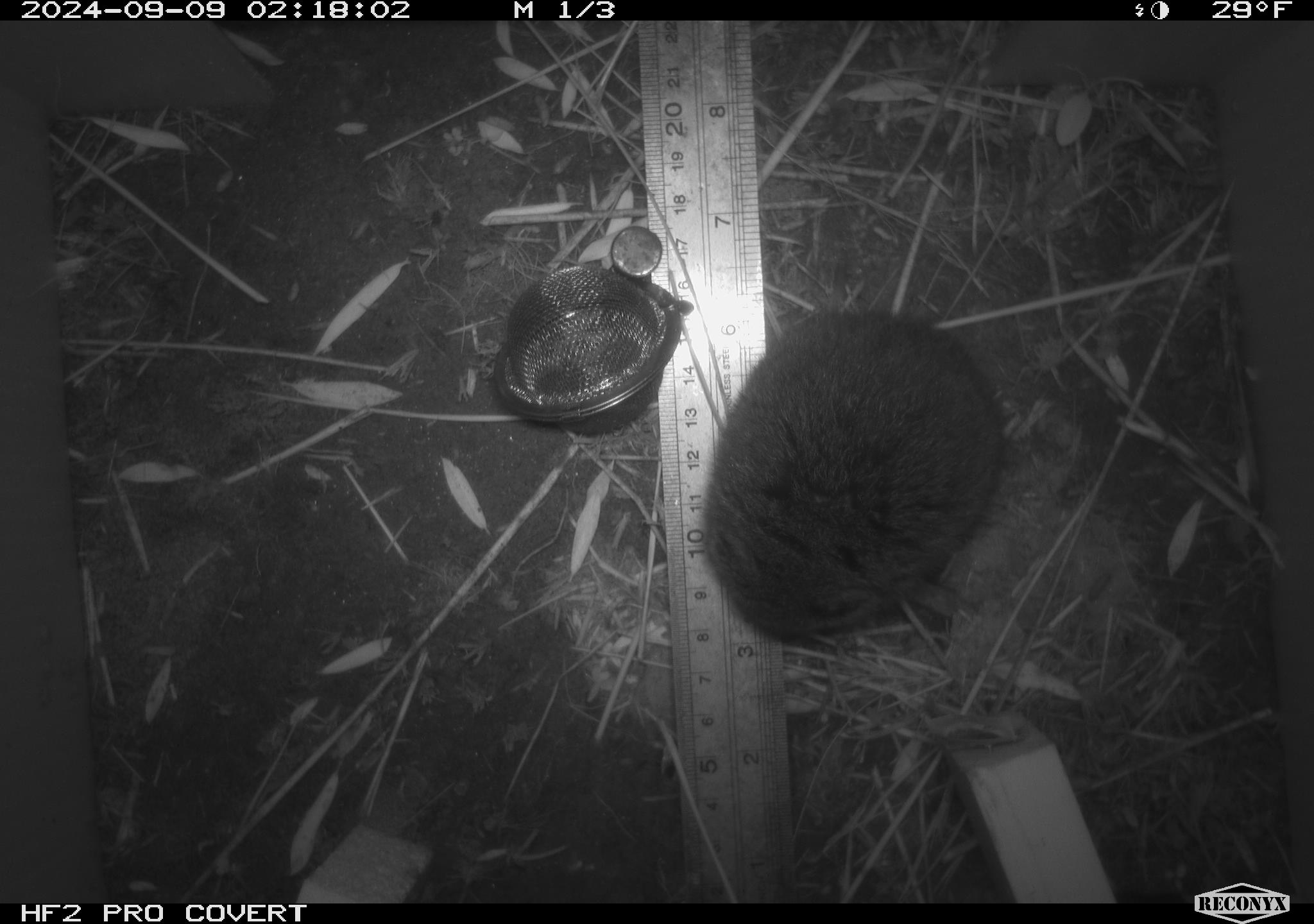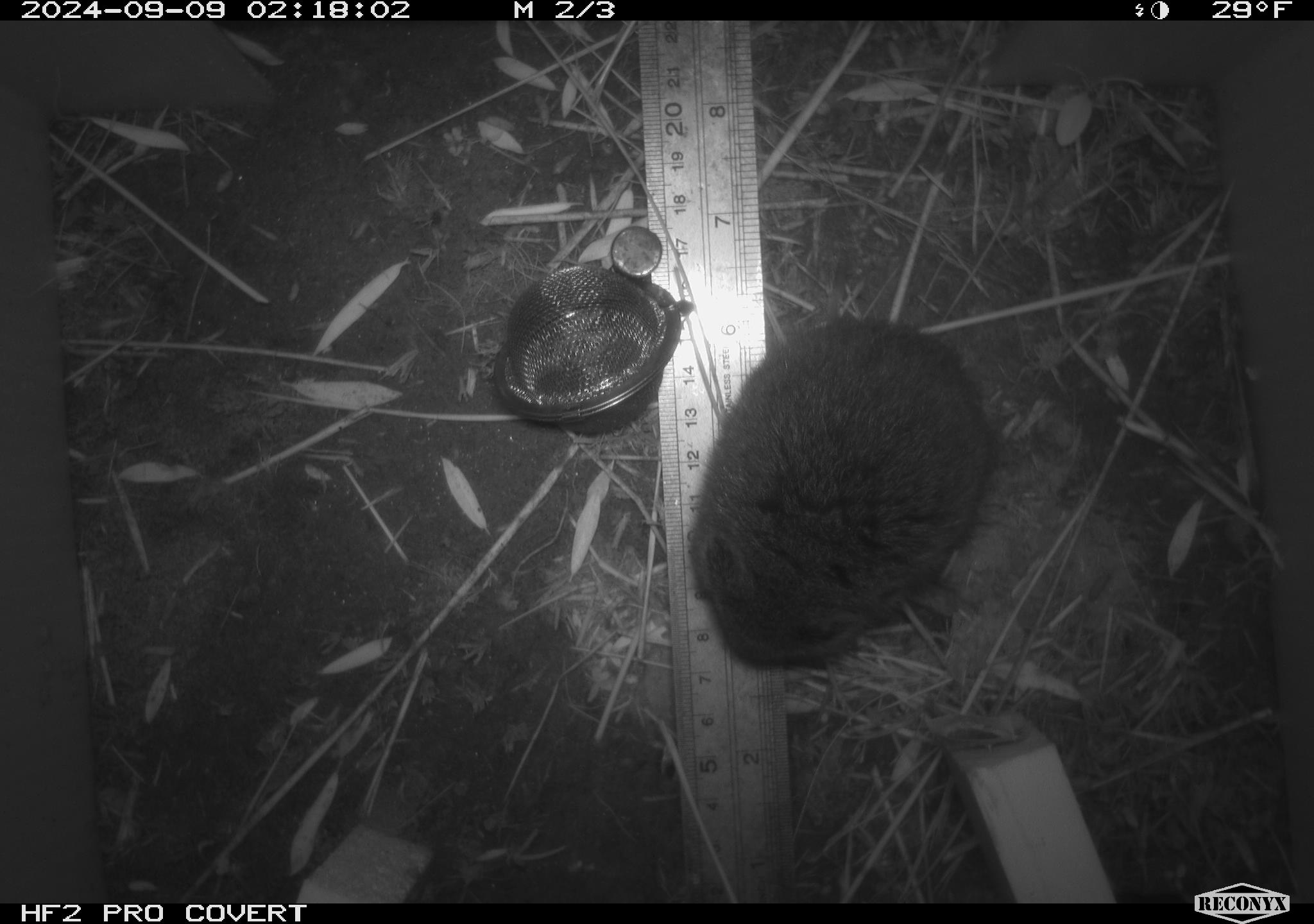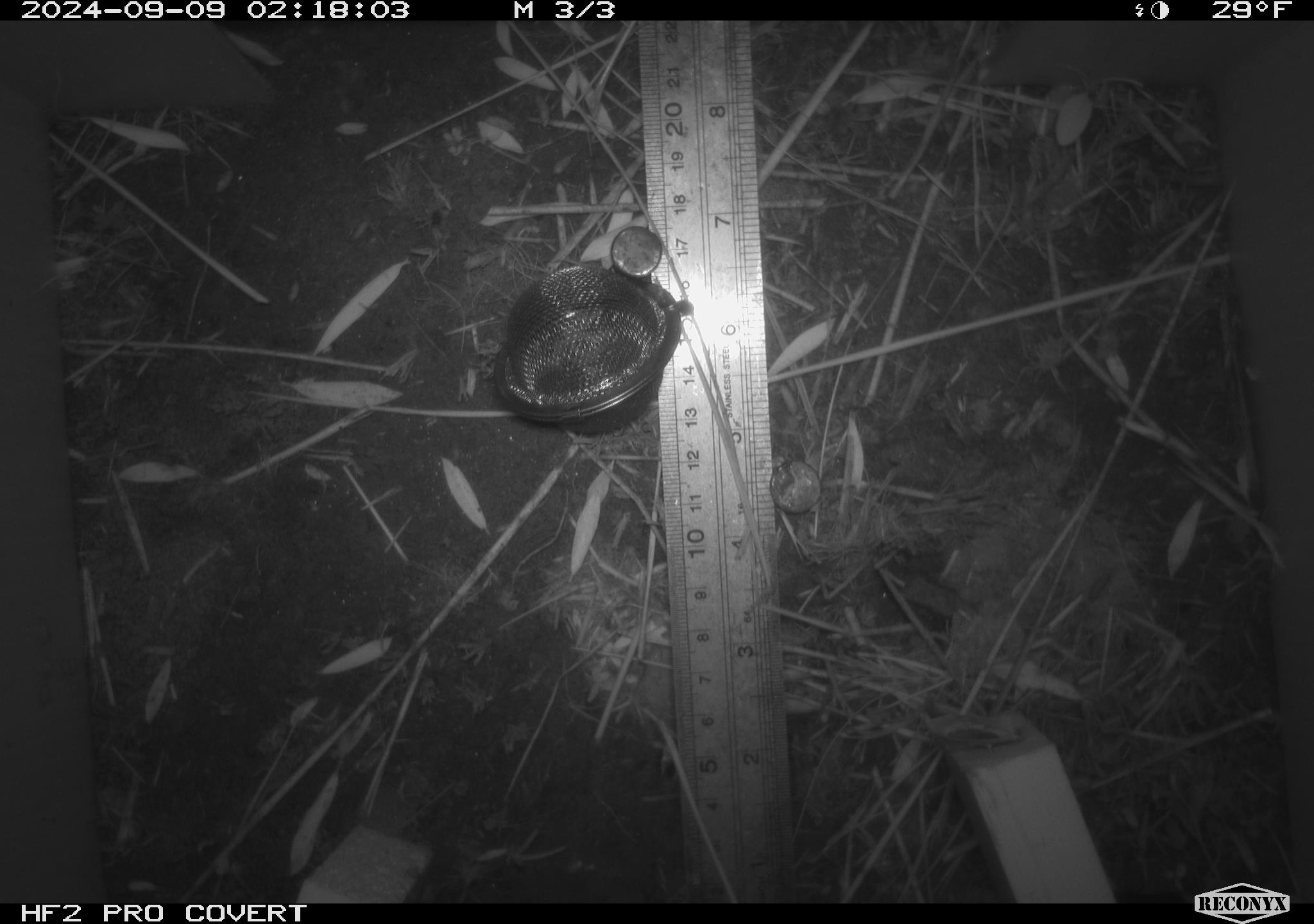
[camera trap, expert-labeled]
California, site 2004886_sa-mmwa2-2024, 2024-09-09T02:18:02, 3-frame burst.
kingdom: Animalia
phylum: Chordata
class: Mammalia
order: Rodentia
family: Cricetidae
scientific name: Arvicolinae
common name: voles, lemmings, and muskrats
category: arvicolinae subfamily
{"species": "arvicolinae subfamily (voles, lemmings, and muskrats) (Arvicolinae)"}